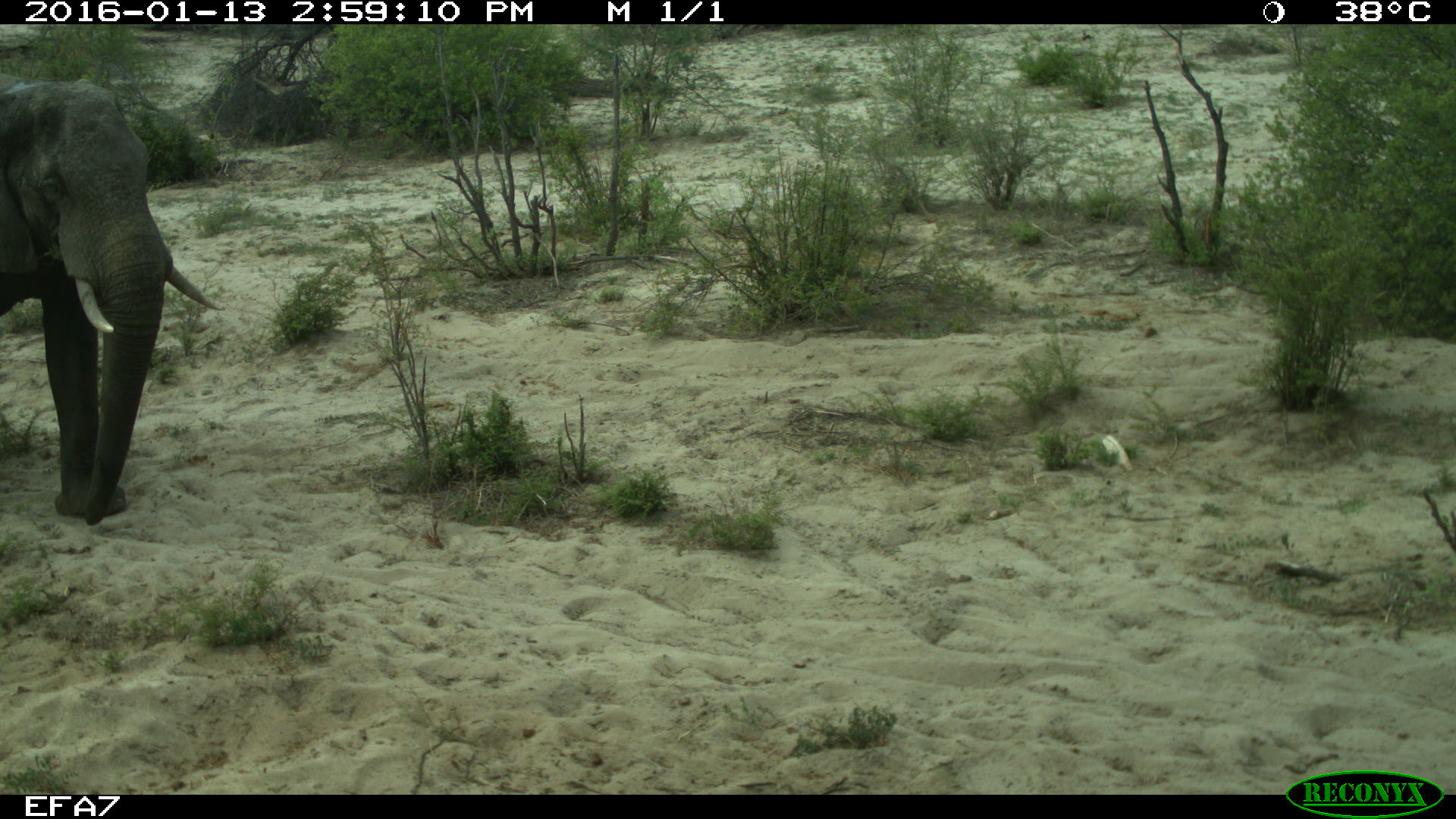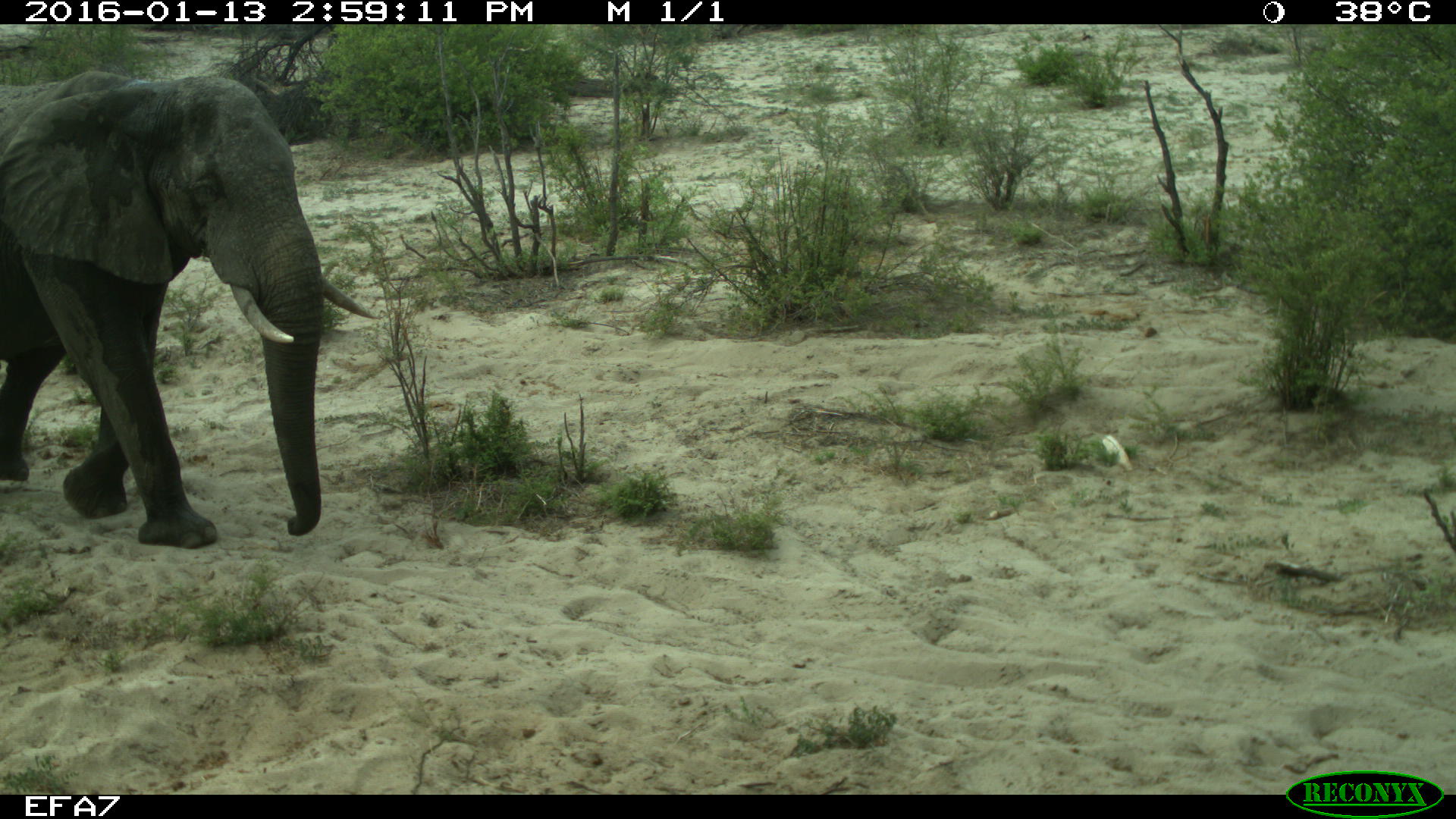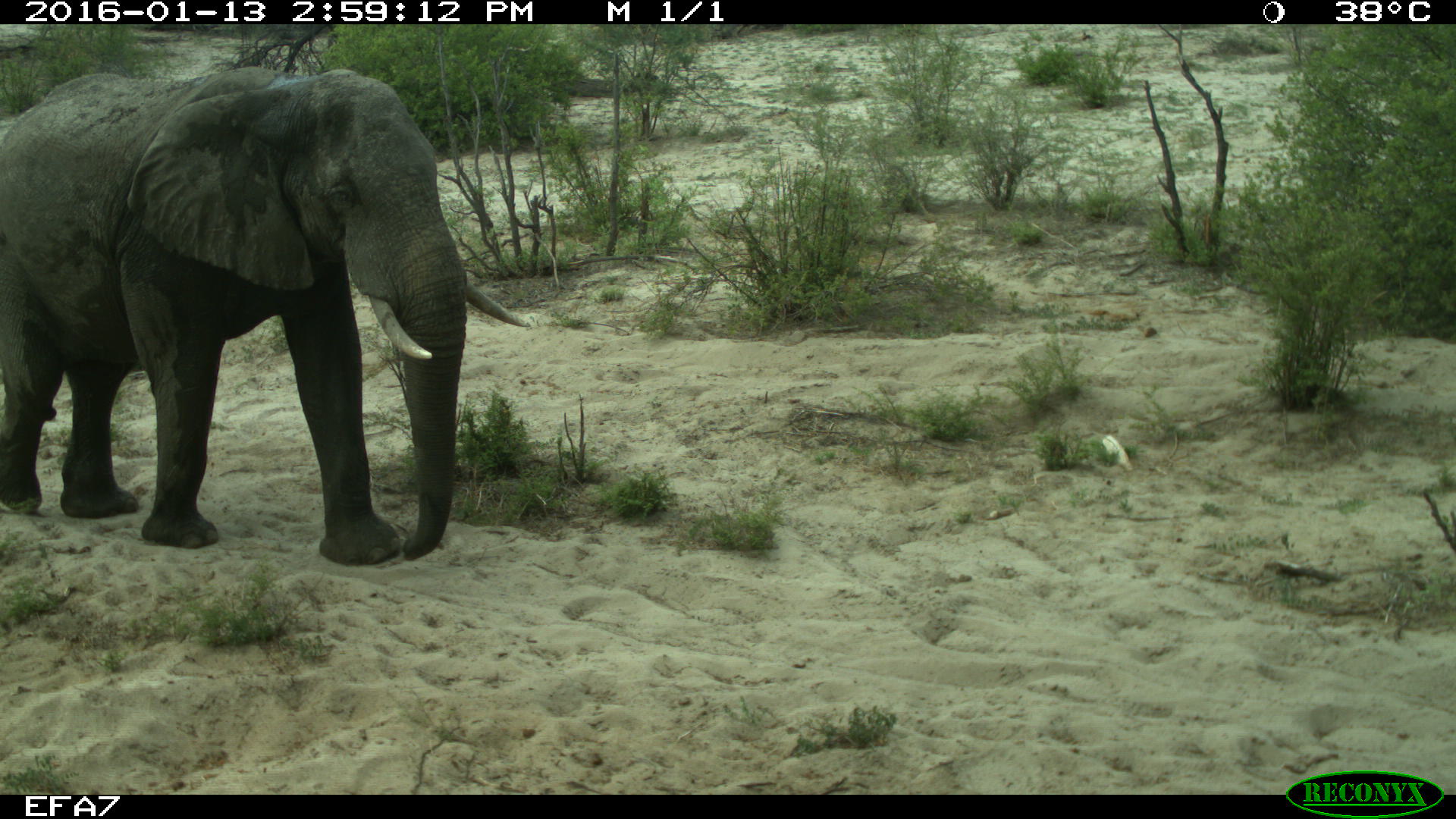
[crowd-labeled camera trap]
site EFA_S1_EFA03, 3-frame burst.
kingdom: Animalia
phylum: Chordata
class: Mammalia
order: Proboscidea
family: Elephantidae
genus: Loxodonta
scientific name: Loxodonta africana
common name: african bush elephant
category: elephant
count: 1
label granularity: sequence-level